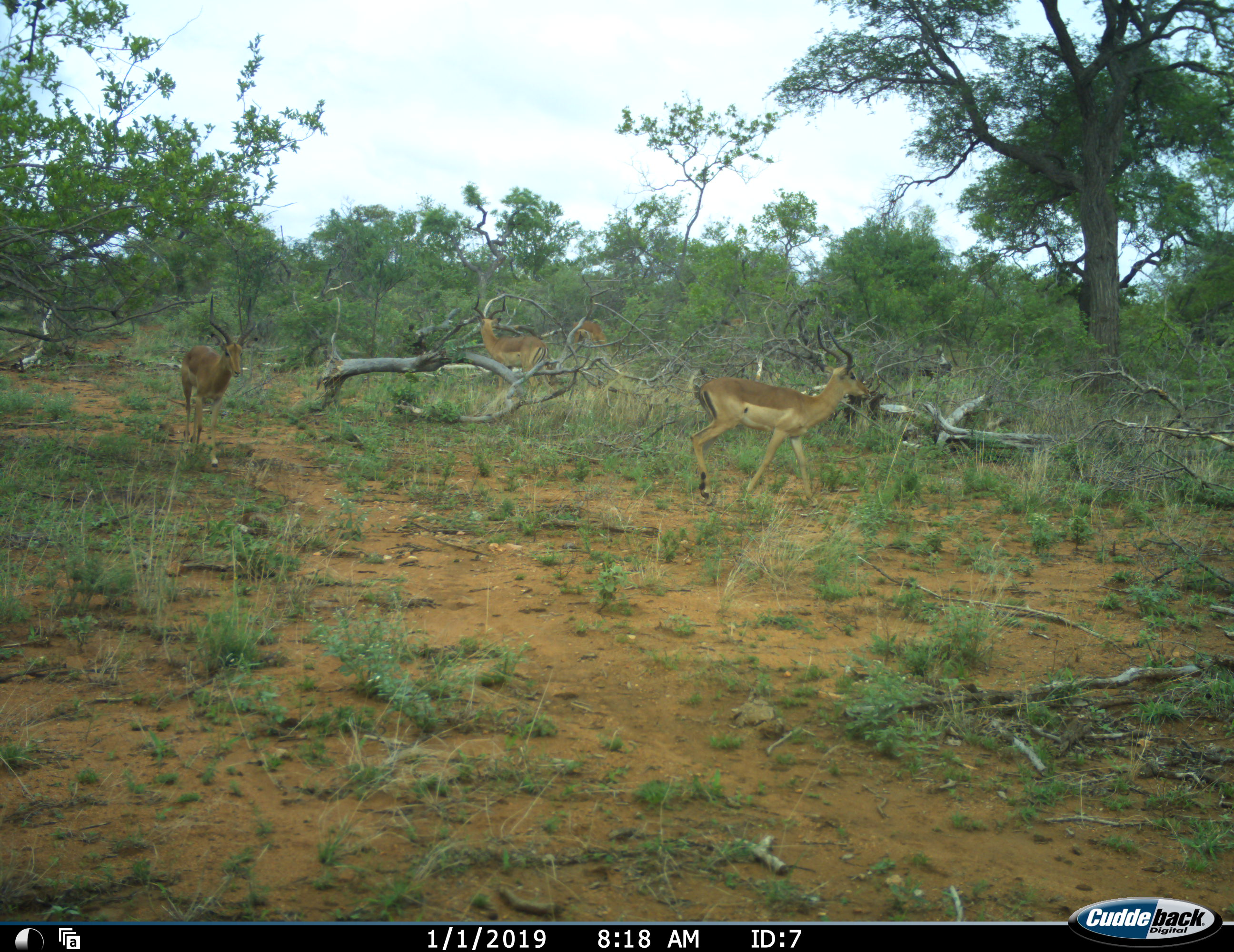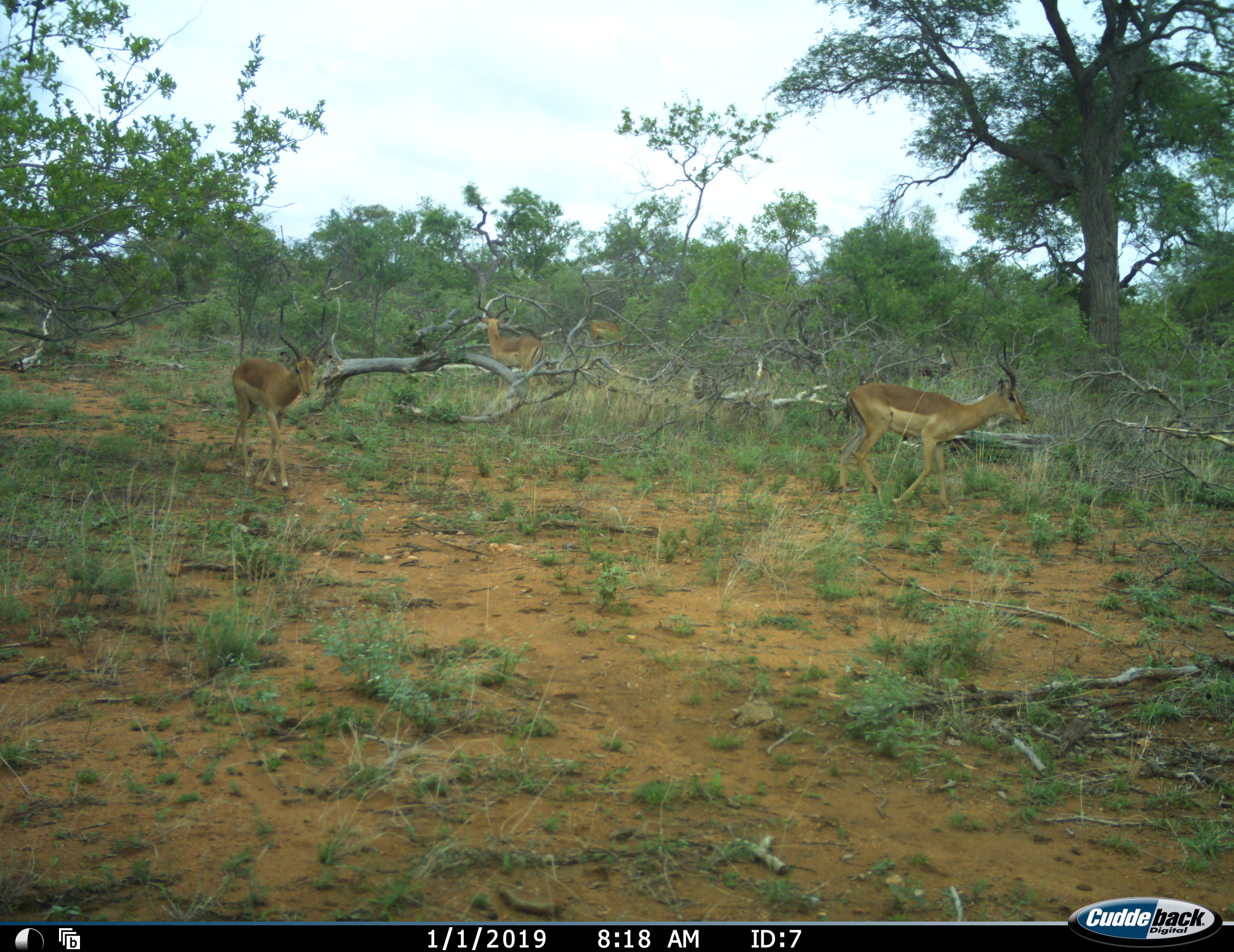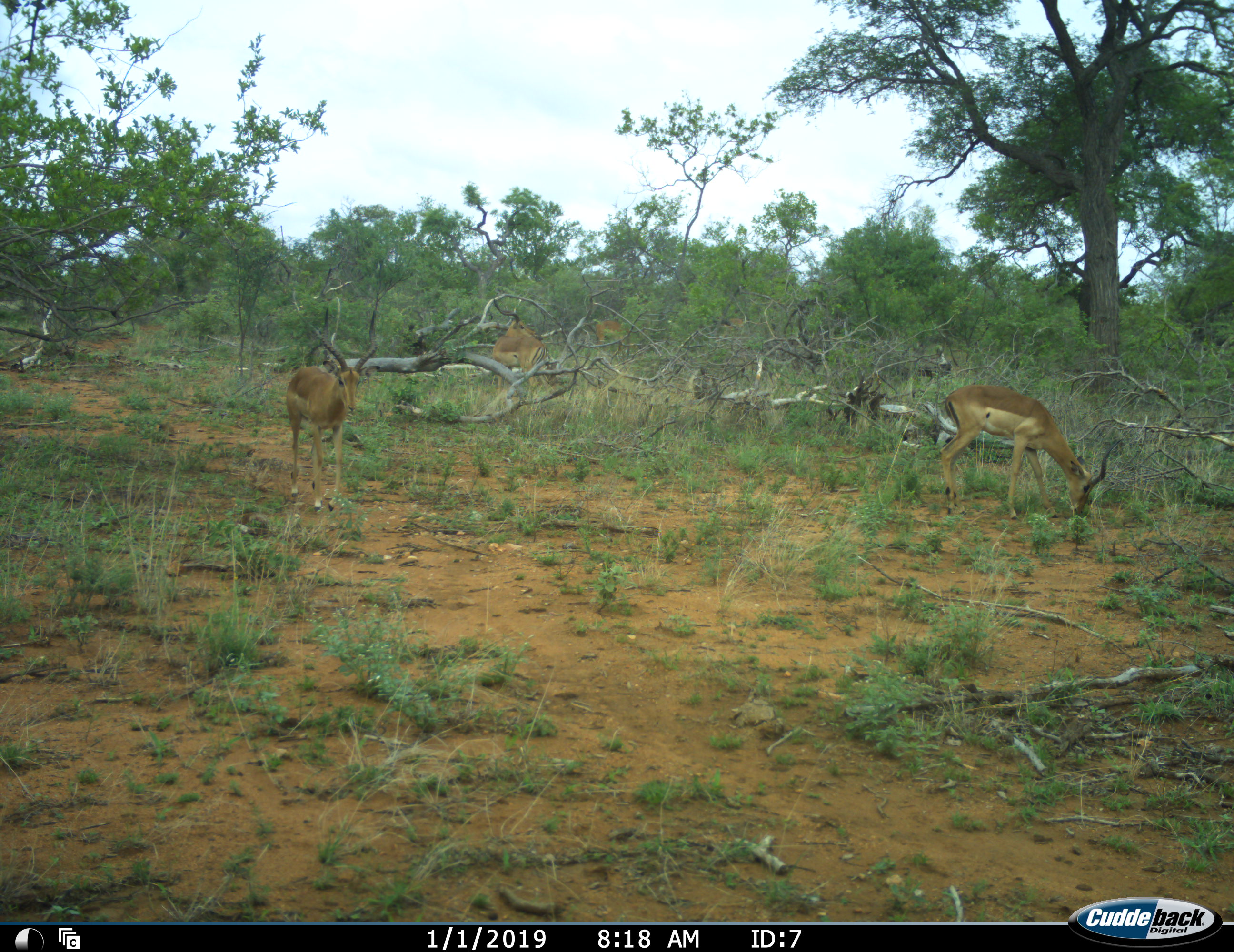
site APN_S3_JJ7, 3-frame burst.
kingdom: Animalia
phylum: Chordata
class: Mammalia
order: Artiodactyla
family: Bovidae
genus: Aepyceros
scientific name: Aepyceros melampus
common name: impala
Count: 4.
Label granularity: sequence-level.